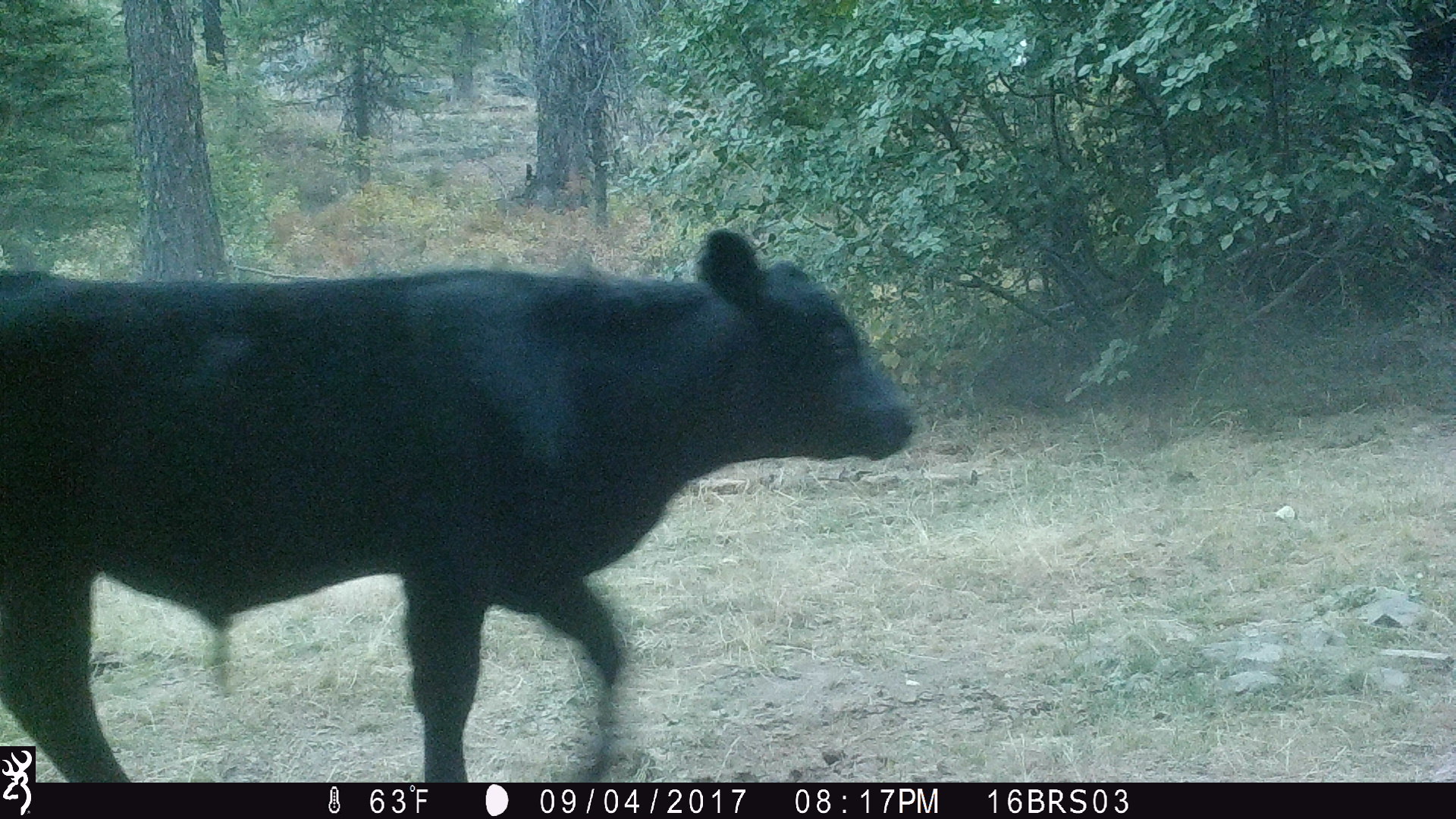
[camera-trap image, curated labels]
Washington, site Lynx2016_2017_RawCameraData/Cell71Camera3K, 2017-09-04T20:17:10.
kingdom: Animalia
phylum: Chordata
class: Mammalia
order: Artiodactyla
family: Bovidae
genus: Bos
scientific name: Bos taurus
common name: domestic cattle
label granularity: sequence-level